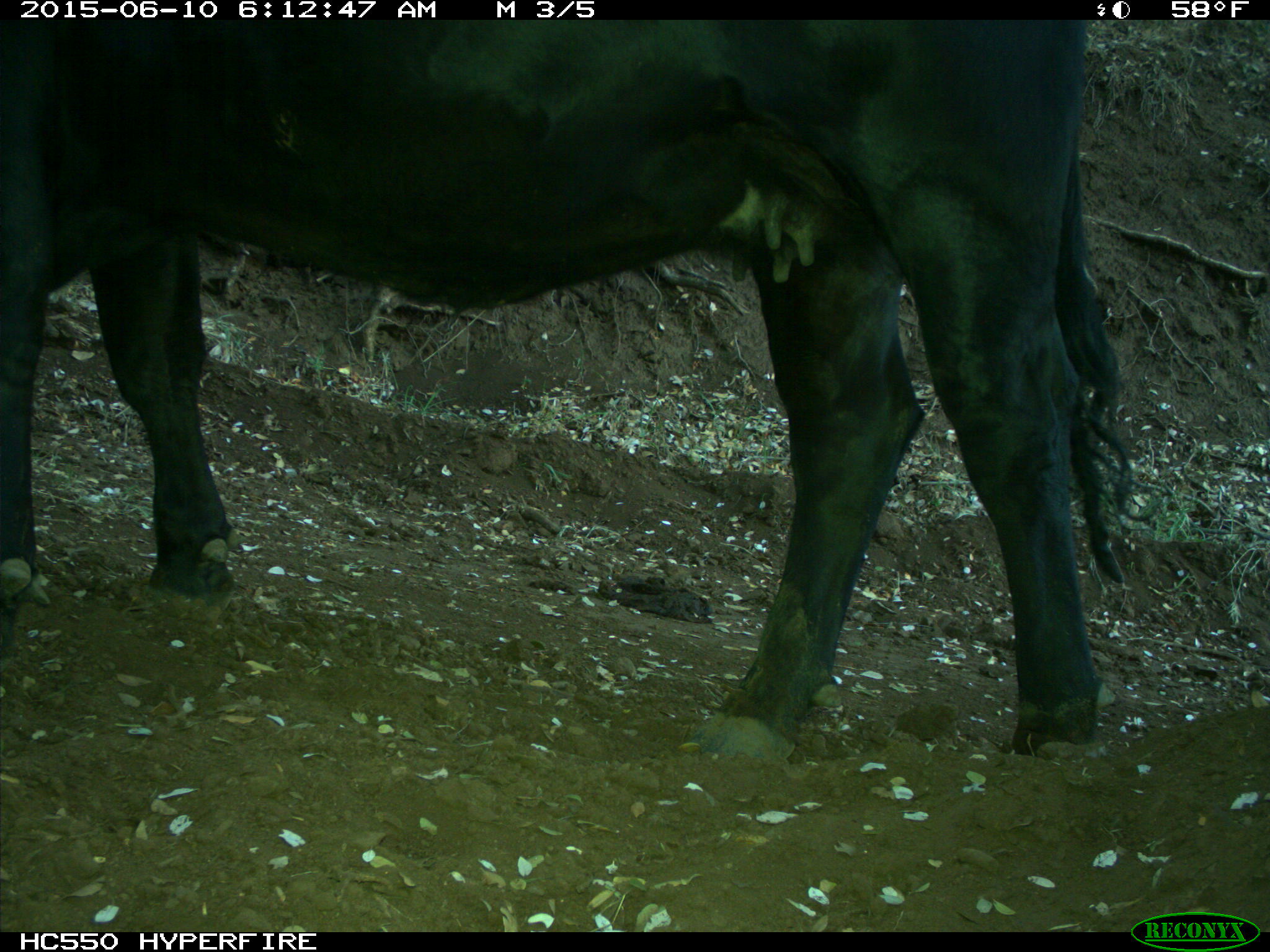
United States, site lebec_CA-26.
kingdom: Animalia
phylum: Chordata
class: Mammalia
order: Artiodactyla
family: Bovidae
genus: Bos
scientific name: Bos taurus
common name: domestic cow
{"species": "Bos taurus (domestic cow)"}